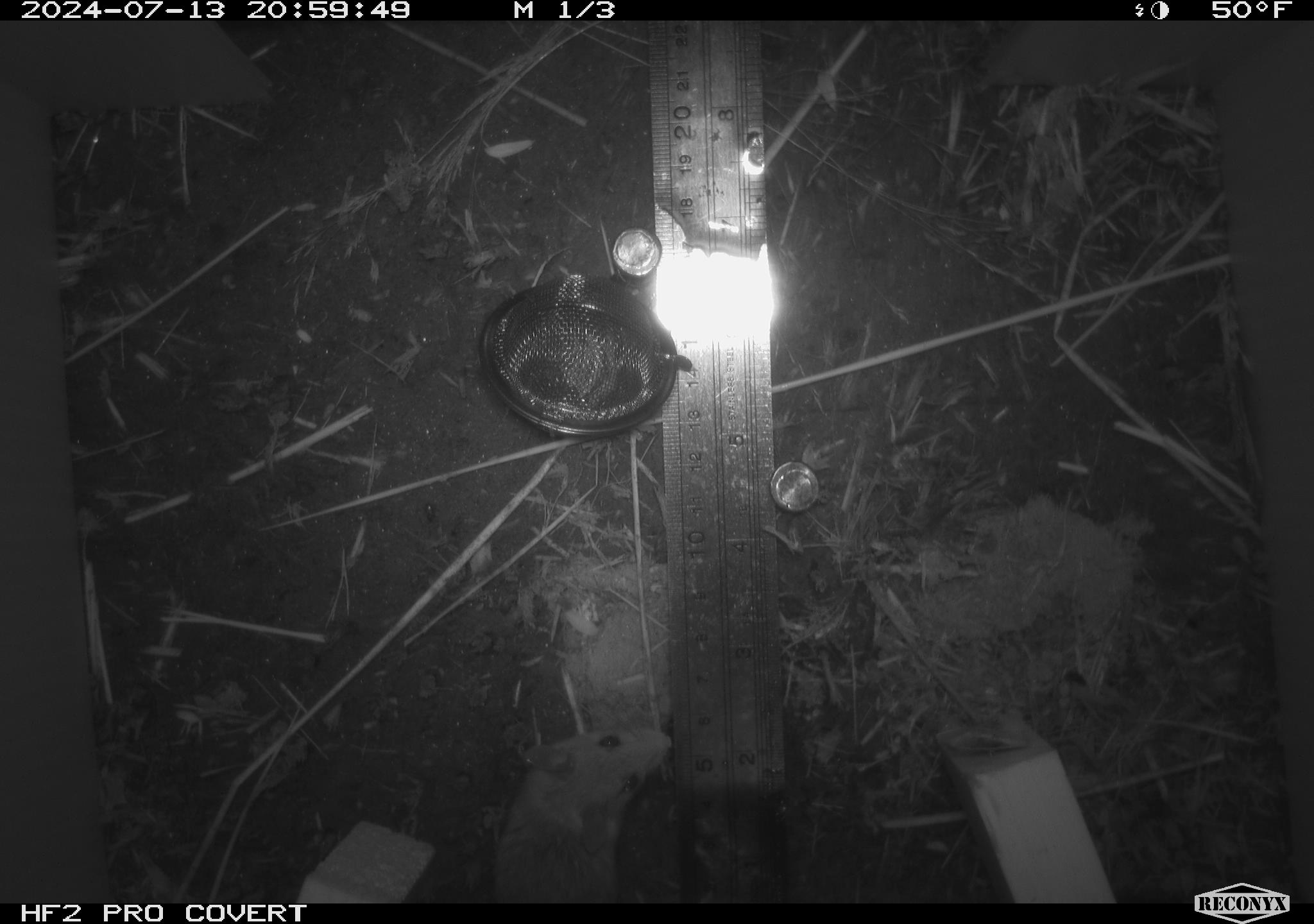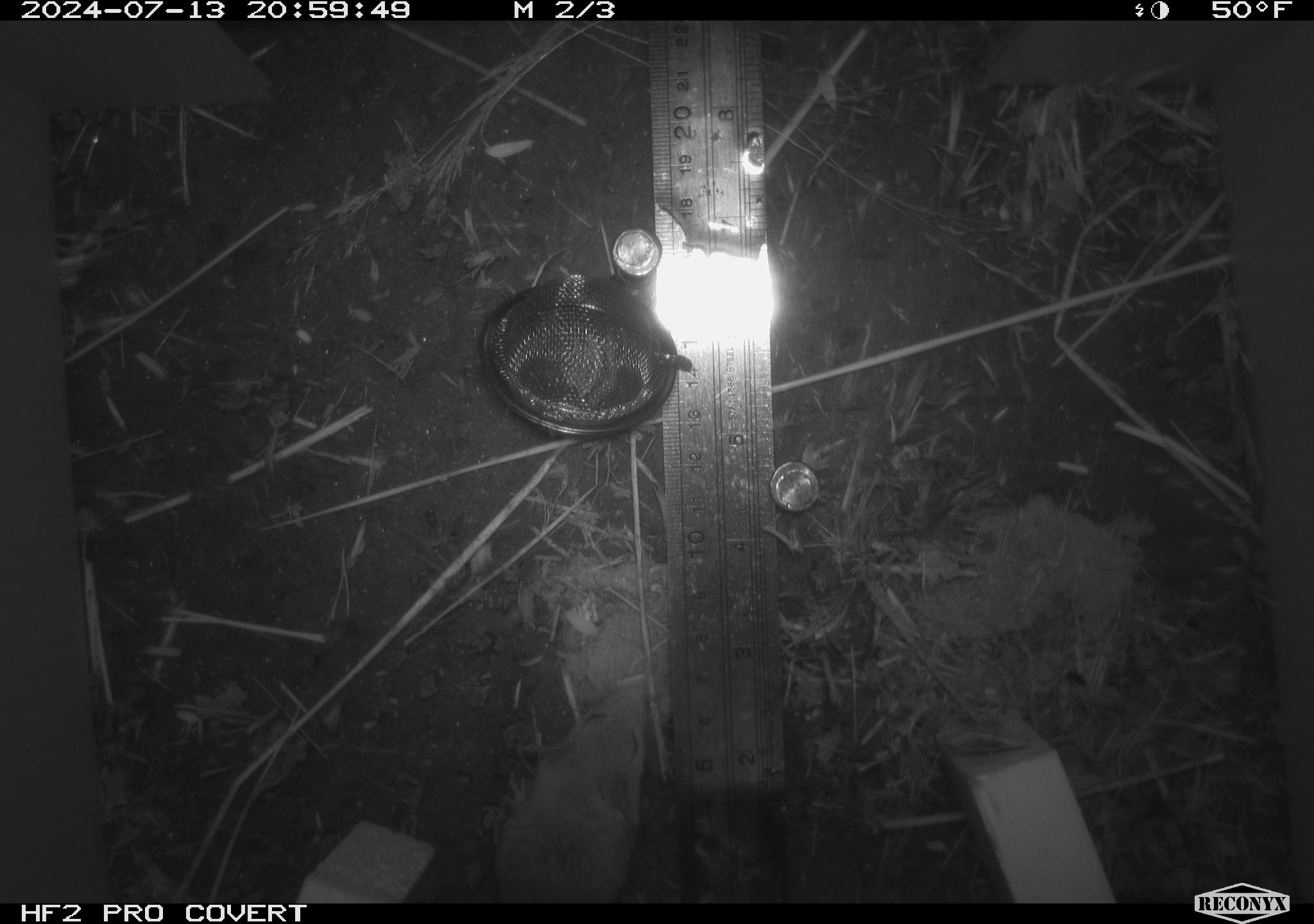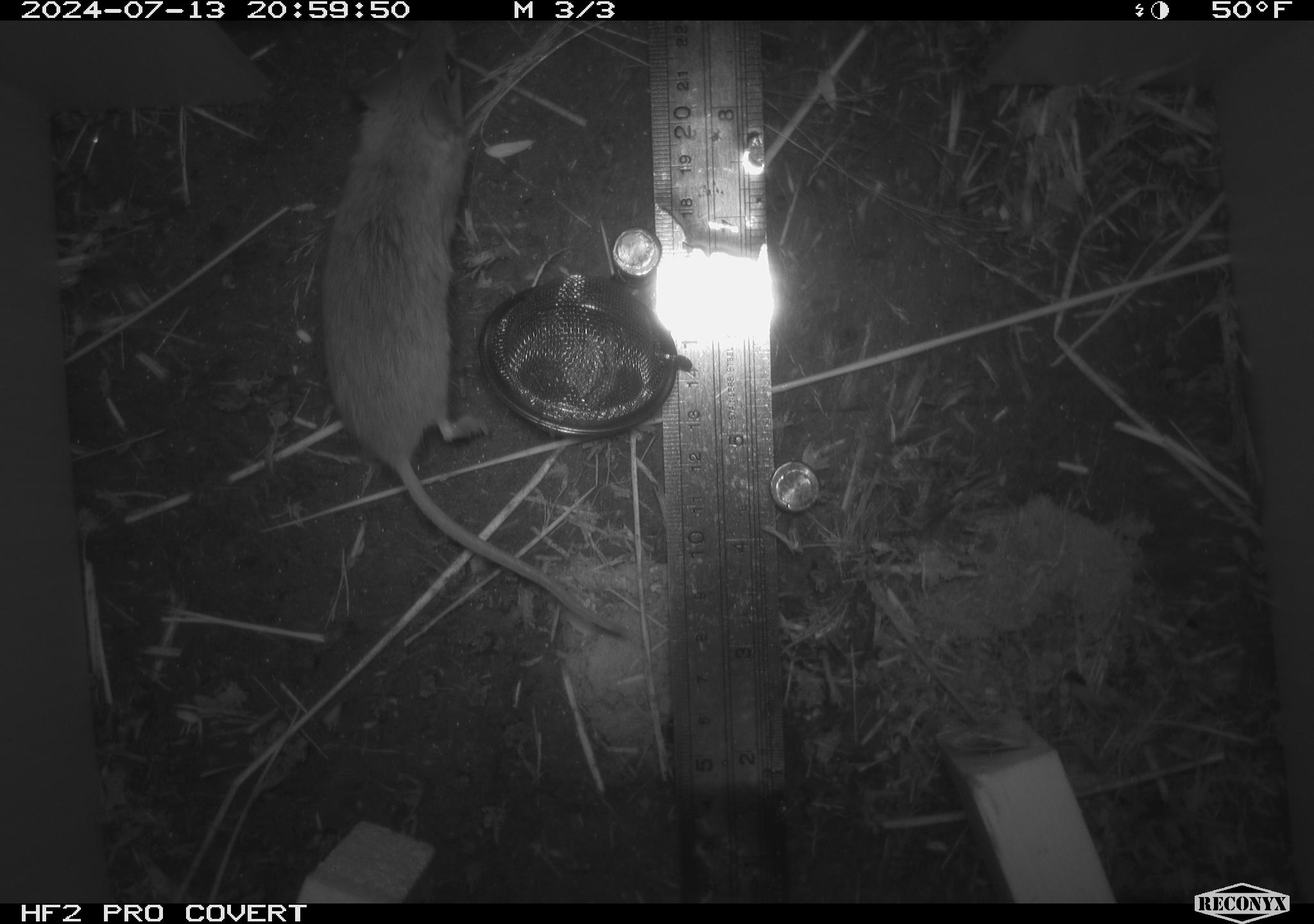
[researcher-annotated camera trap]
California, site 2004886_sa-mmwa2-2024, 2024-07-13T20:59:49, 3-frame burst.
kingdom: Animalia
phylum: Chordata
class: Mammalia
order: Rodentia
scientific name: Rodentia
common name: mouse species